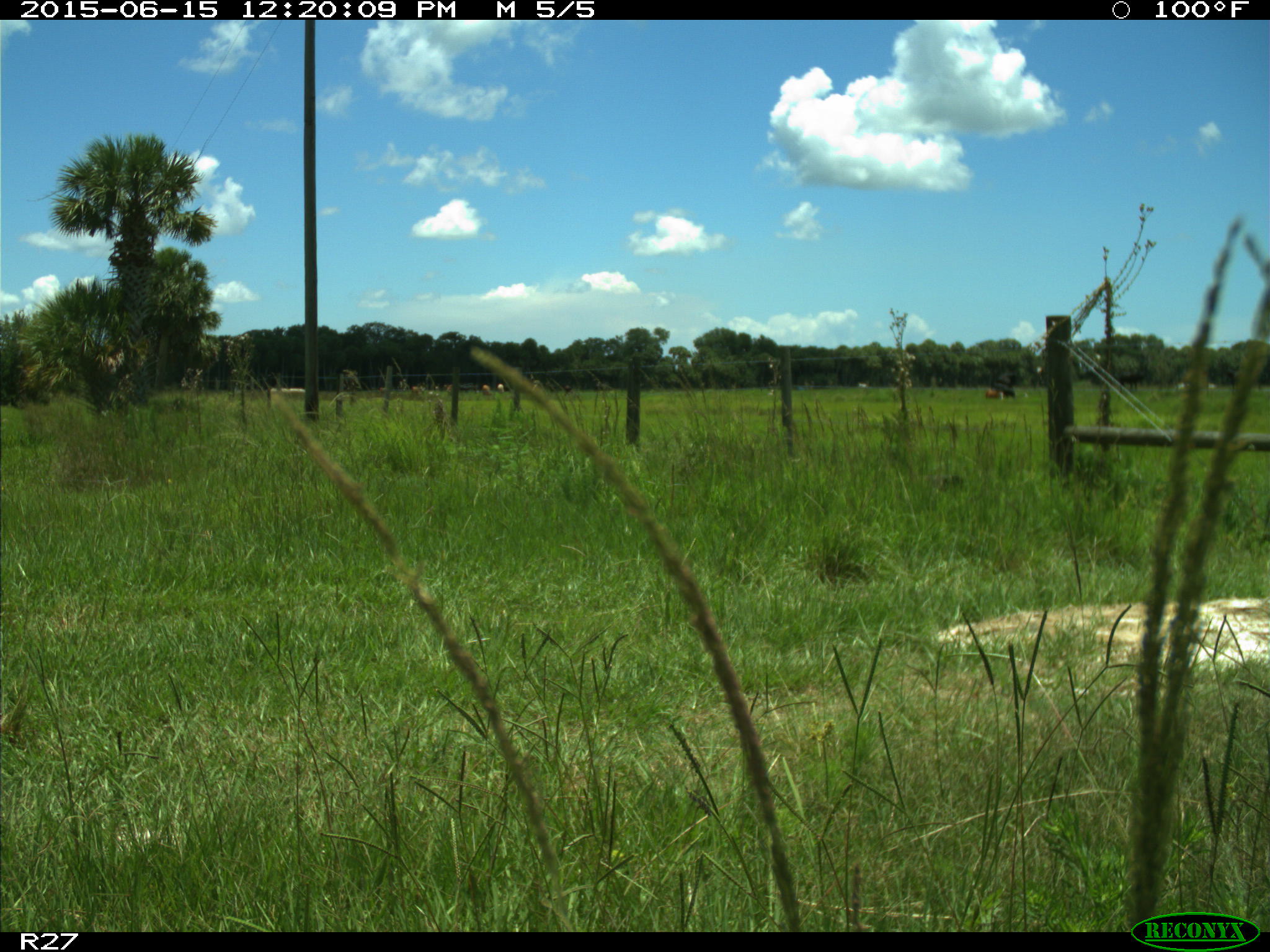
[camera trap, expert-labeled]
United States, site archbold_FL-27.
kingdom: Animalia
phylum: Chordata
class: Mammalia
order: Artiodactyla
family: Bovidae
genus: Bos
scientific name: Bos taurus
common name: domestic cow